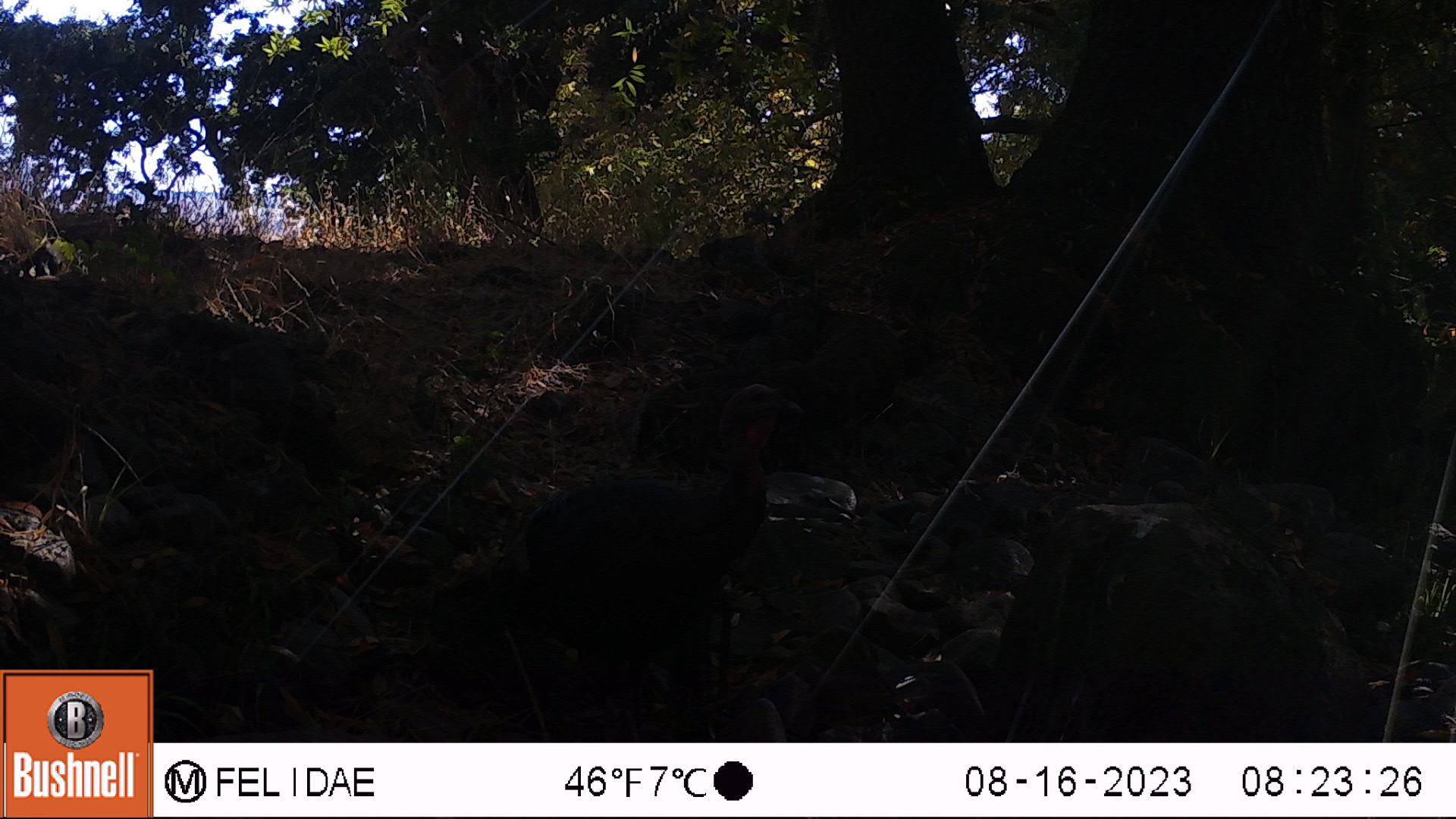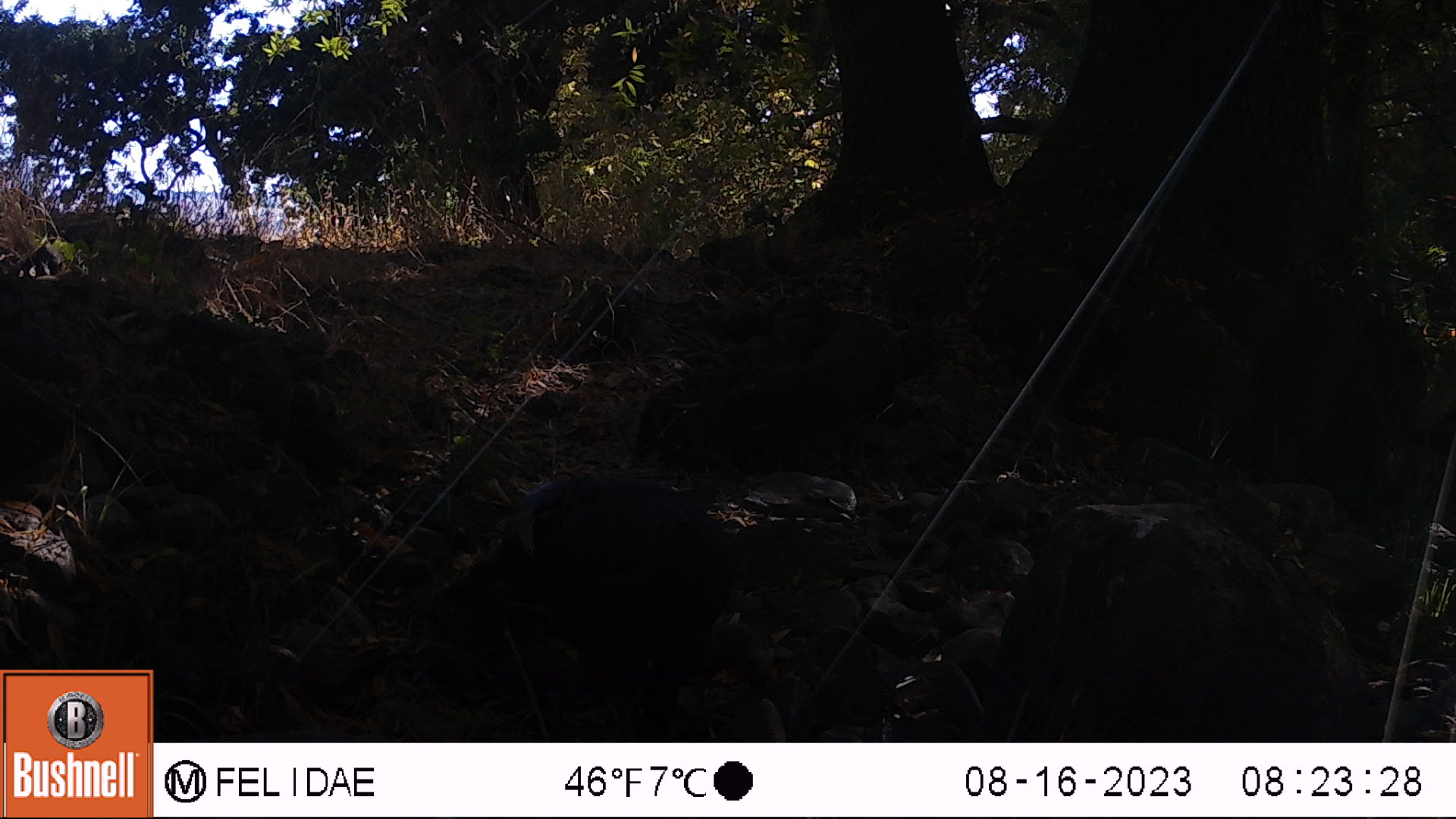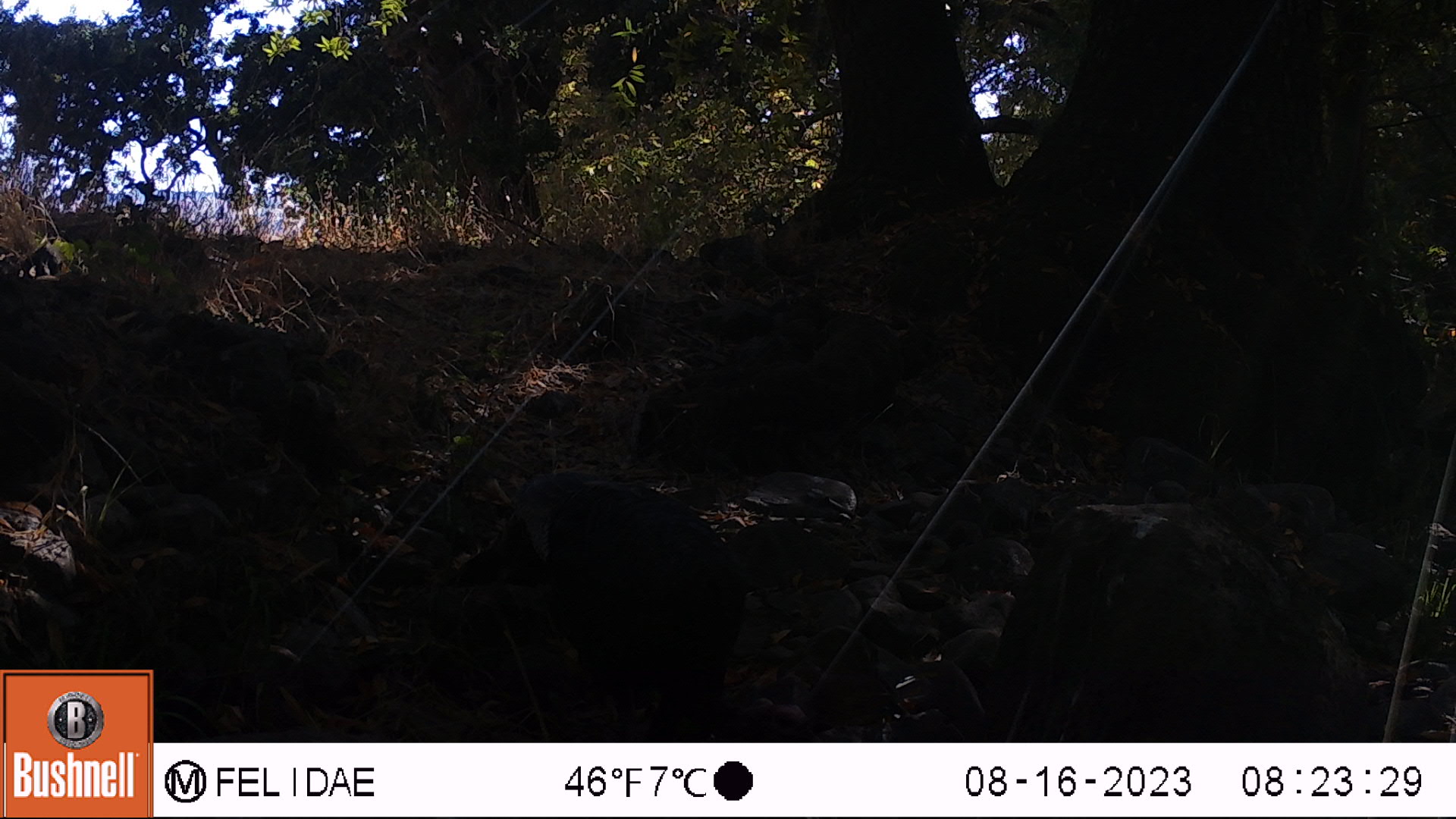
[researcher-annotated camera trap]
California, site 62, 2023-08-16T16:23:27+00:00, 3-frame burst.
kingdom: Animalia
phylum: Chordata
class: Aves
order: Galliformes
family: Phasianidae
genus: Meleagris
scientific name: Meleagris gallopavo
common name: turkey